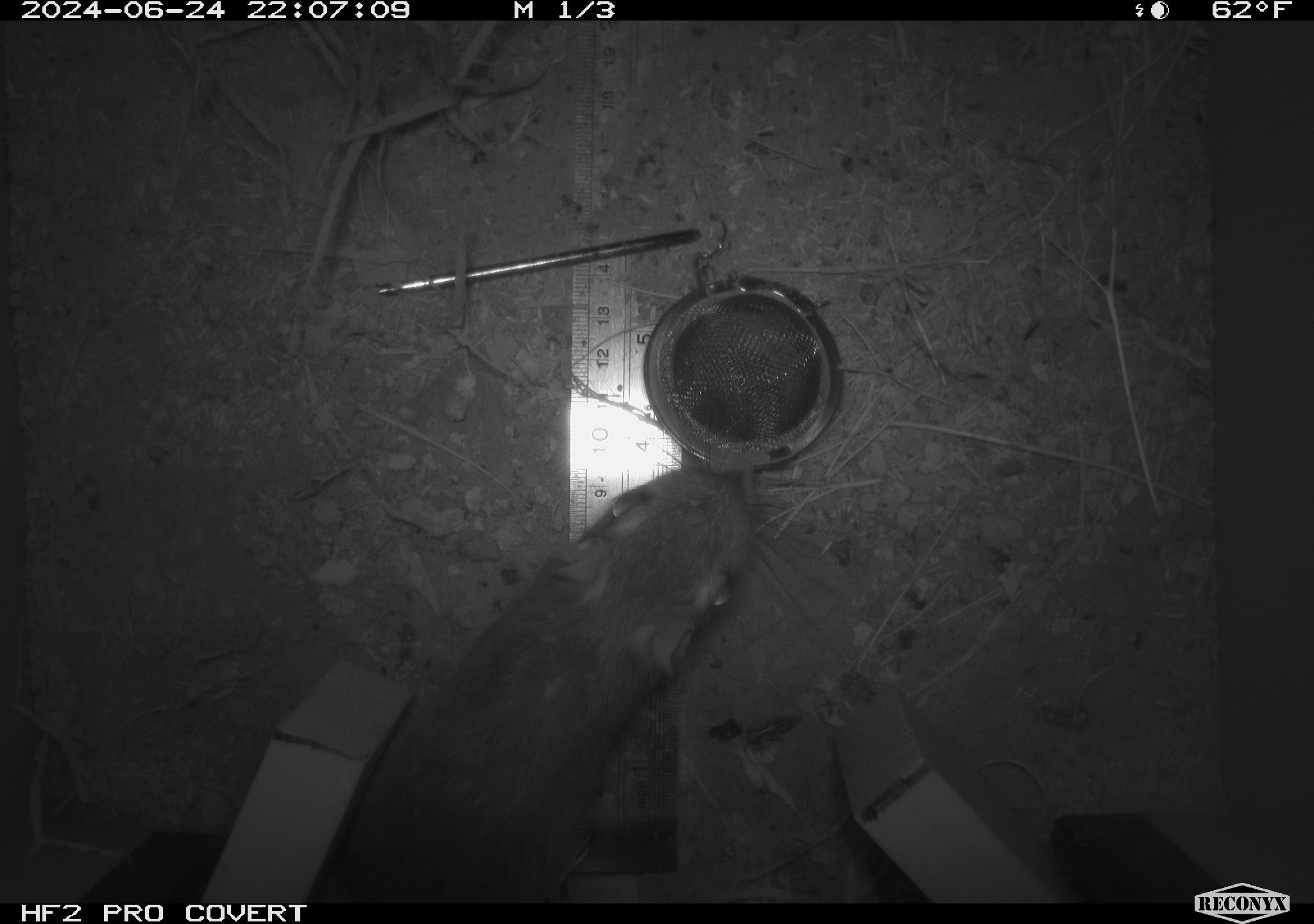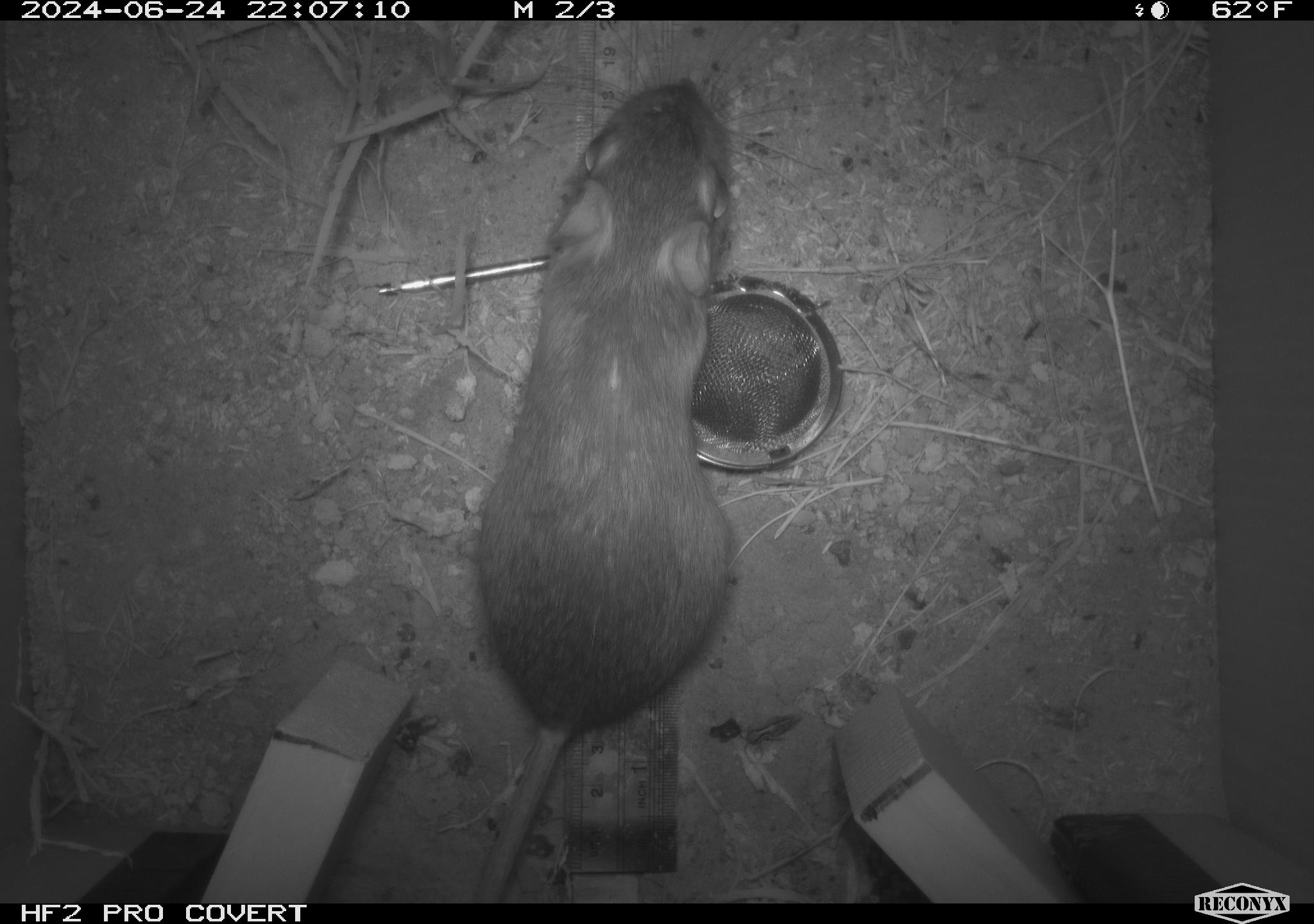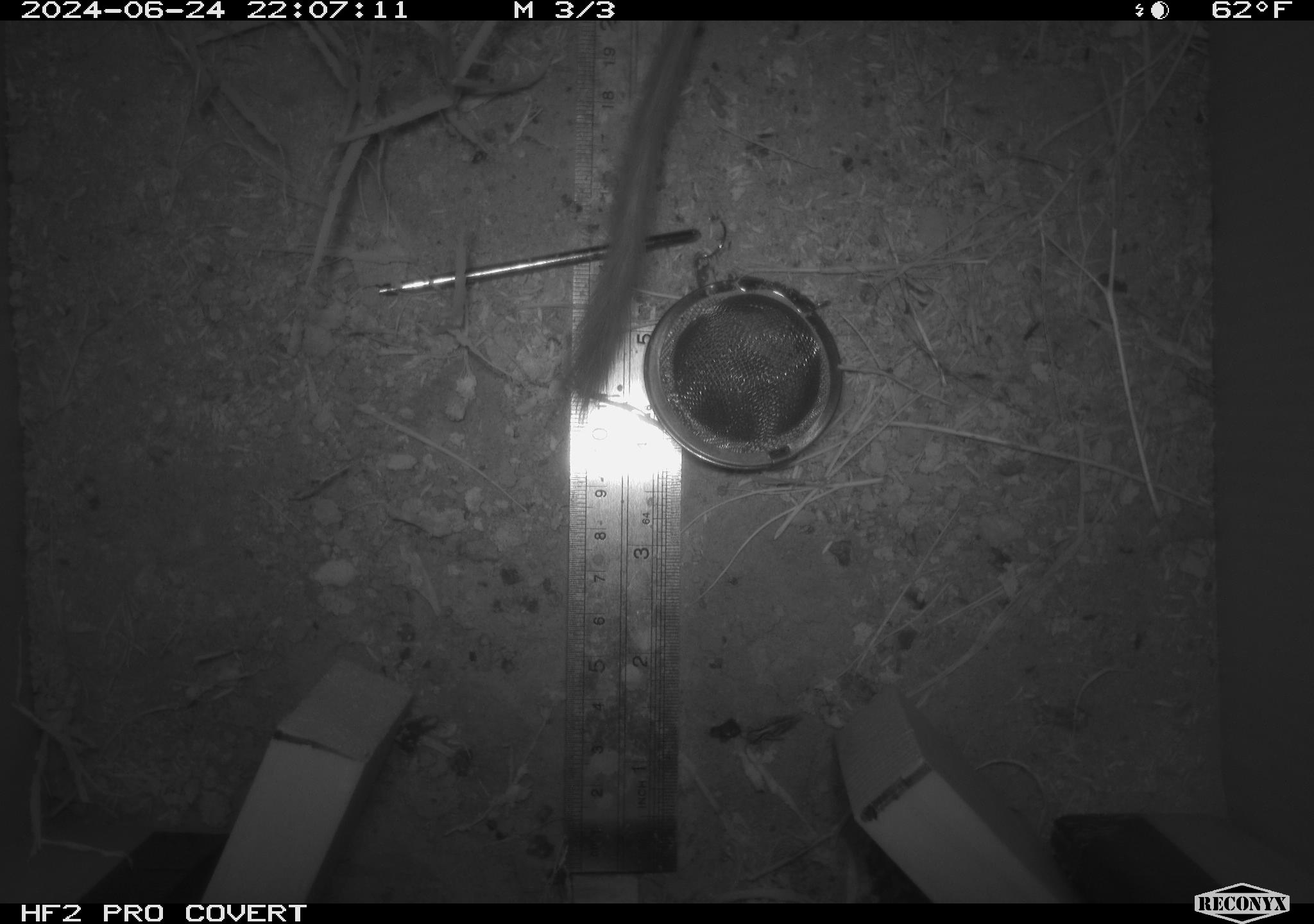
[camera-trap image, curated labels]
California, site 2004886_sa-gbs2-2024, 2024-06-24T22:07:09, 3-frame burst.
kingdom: Animalia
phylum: Chordata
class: Mammalia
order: Rodentia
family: Heteromyidae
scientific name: Heteromyidae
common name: kangaroo rats and pocket mice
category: heteromyidae family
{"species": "heteromyidae family (kangaroo rats and pocket mice) (Heteromyidae)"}